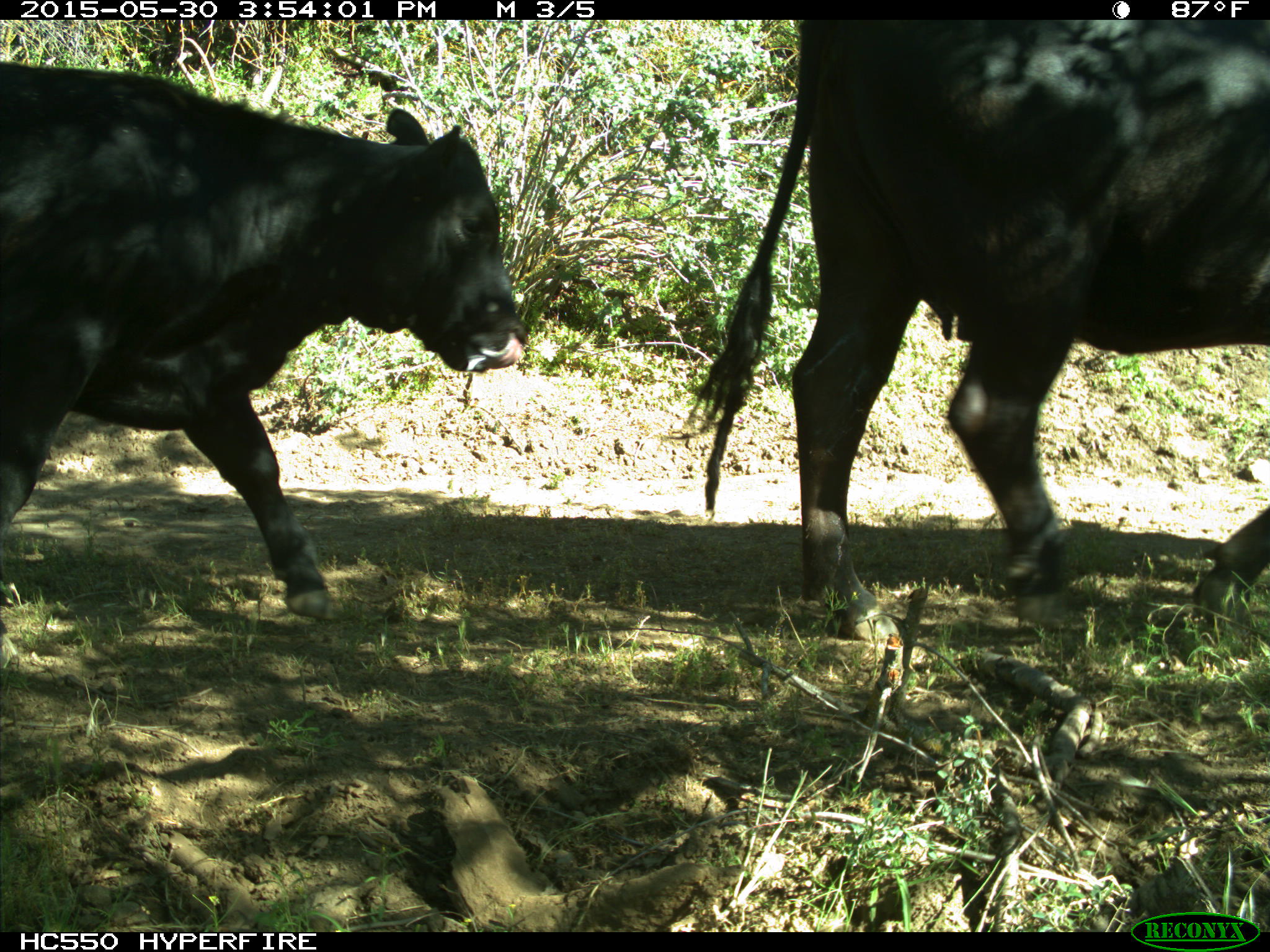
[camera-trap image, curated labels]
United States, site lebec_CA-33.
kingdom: Animalia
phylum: Chordata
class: Mammalia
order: Artiodactyla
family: Bovidae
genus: Bos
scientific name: Bos taurus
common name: domestic cow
Bos taurus (domestic cow).